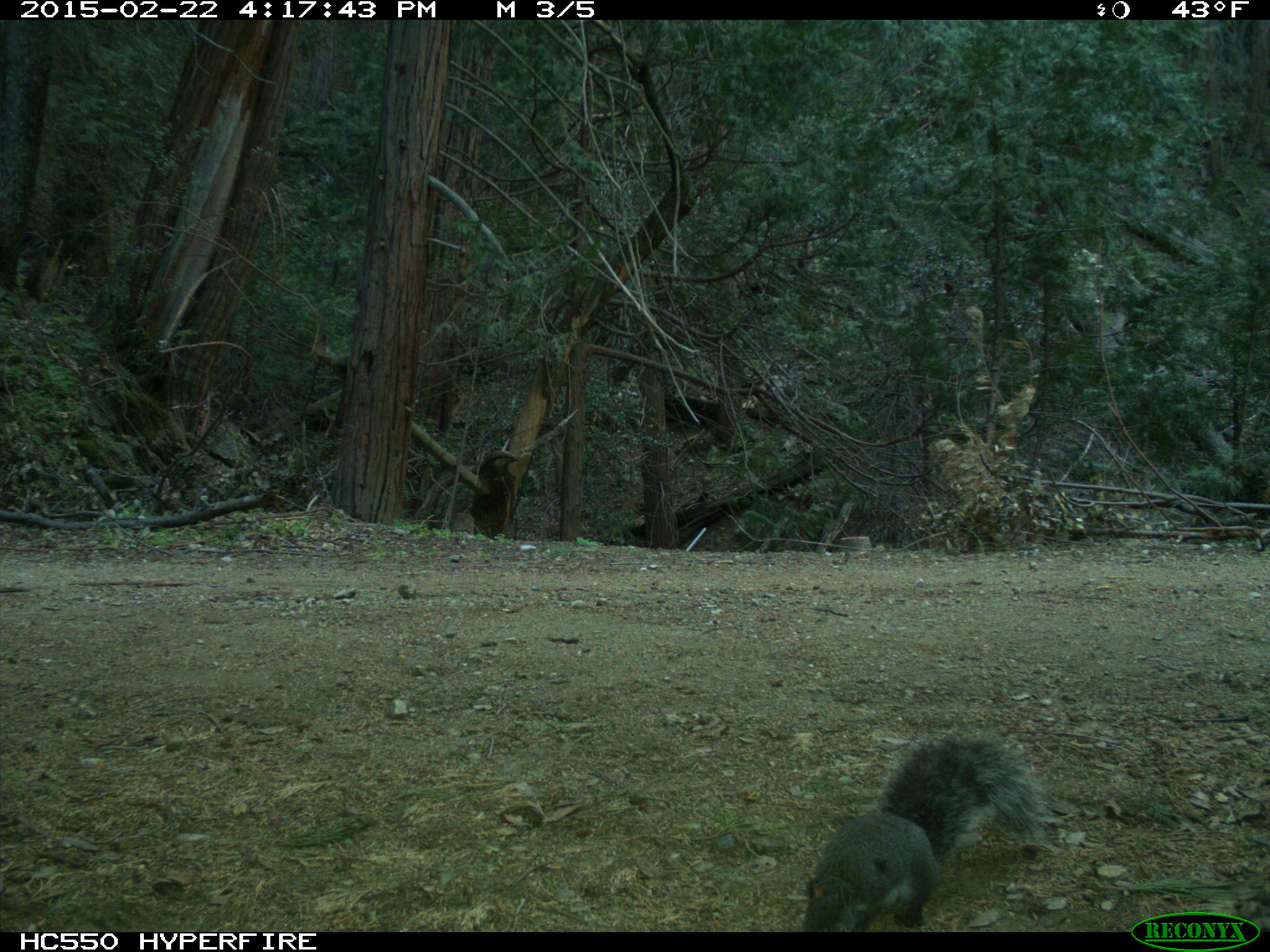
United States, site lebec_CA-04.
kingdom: Animalia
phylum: Chordata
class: Mammalia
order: Rodentia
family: Sciuridae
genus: Sciurus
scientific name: Sciurus carolinensis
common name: eastern gray squirrel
Sciurus carolinensis (eastern gray squirrel).